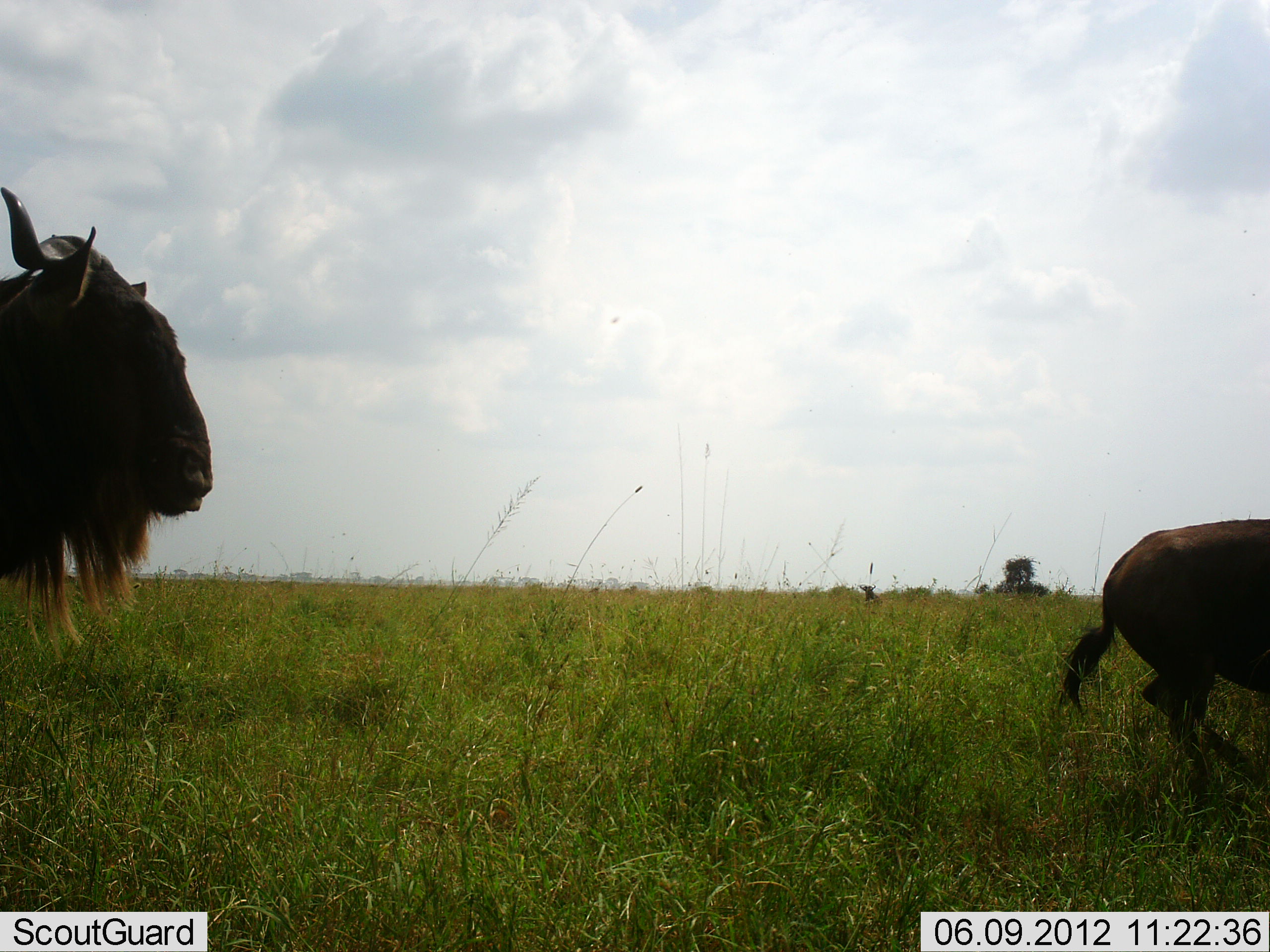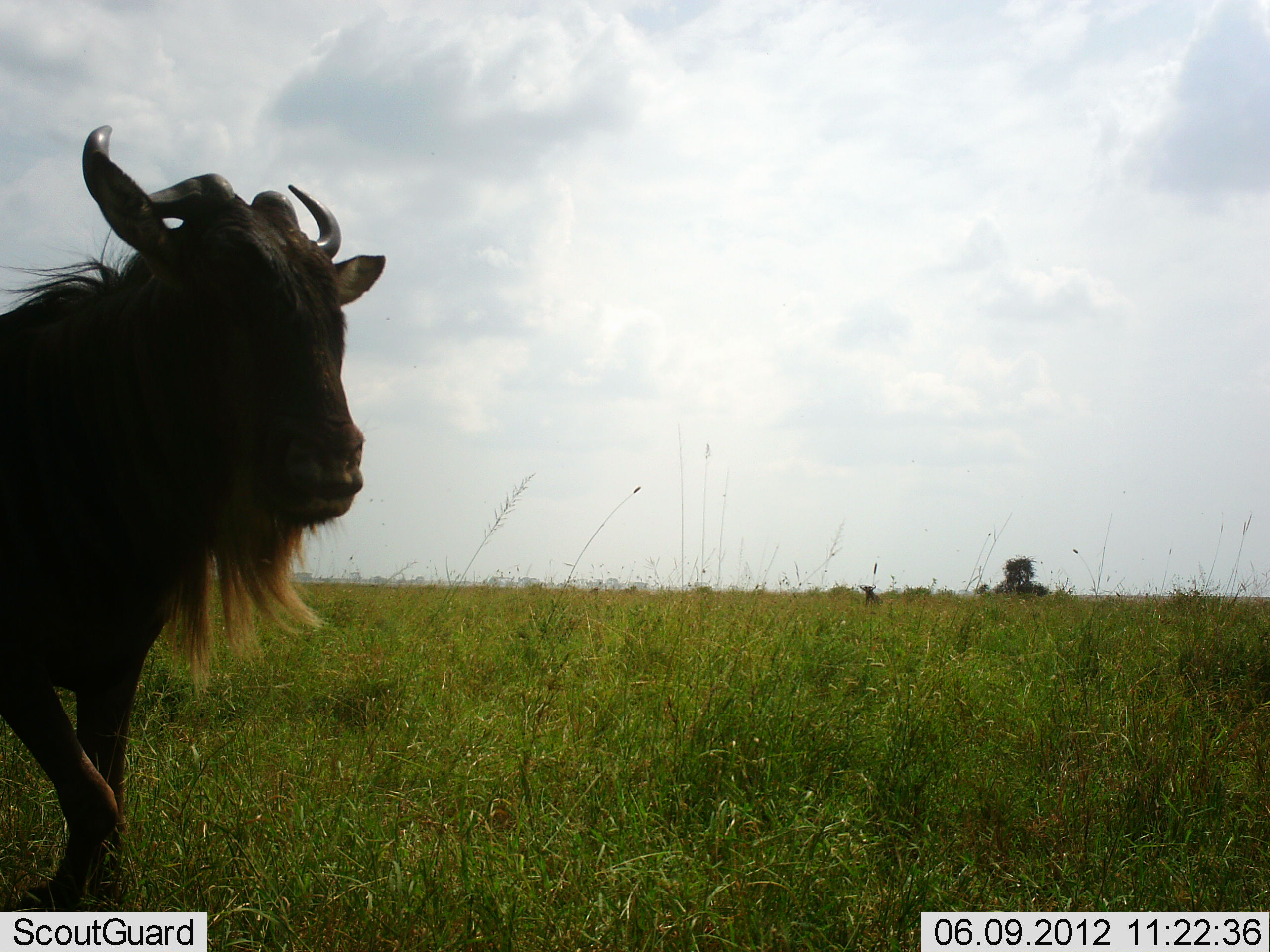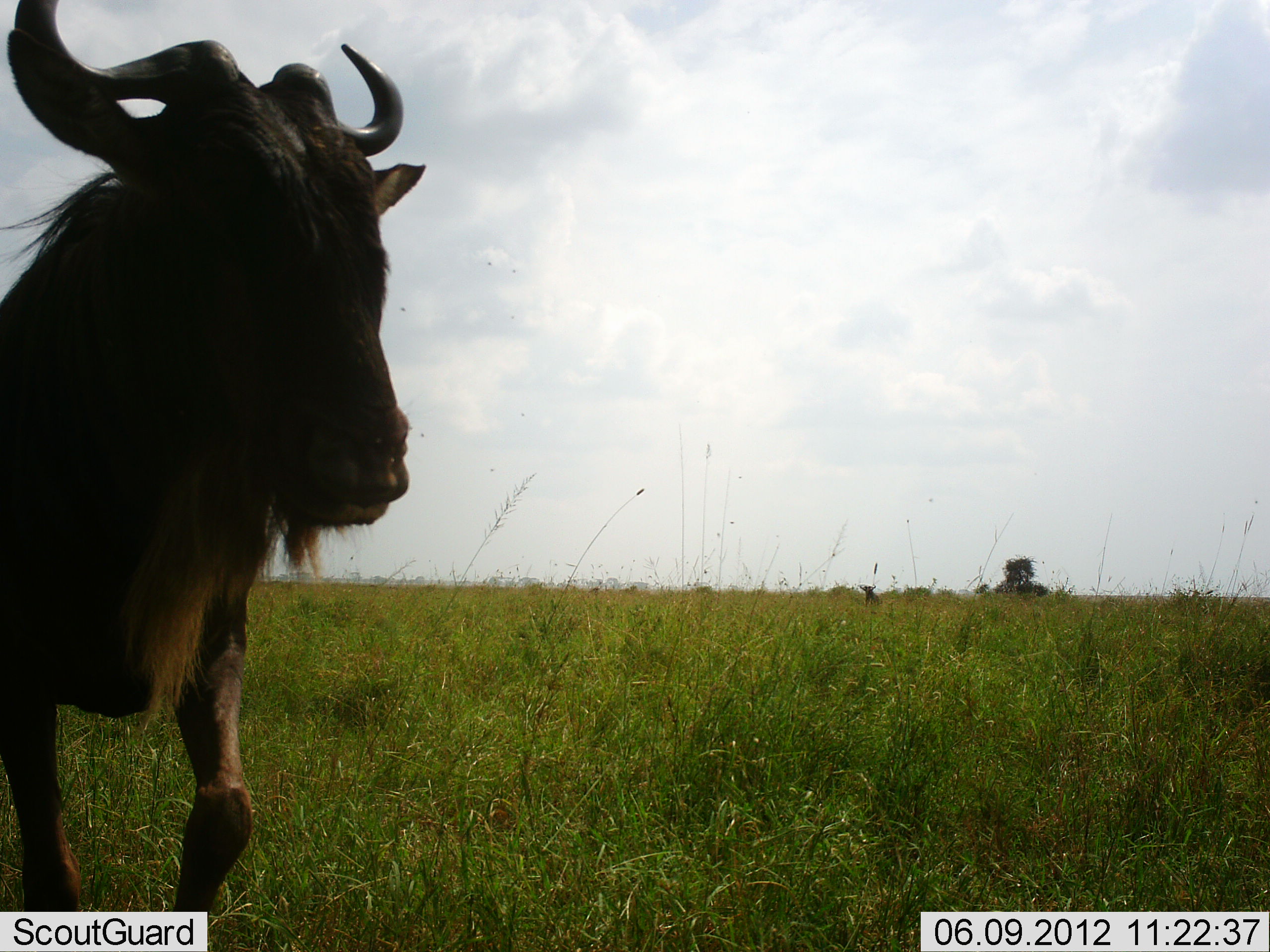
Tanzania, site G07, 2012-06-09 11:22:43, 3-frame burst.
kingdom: Animalia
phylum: Chordata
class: Mammalia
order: Artiodactyla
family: Bovidae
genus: Connochaetes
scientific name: Connochaetes taurinus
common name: blue wildebeest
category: wildebeest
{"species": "wildebeest (blue wildebeest) (Connochaetes taurinus)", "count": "2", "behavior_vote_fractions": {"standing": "40%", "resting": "0%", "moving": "90%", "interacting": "0%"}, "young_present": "10%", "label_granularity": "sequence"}